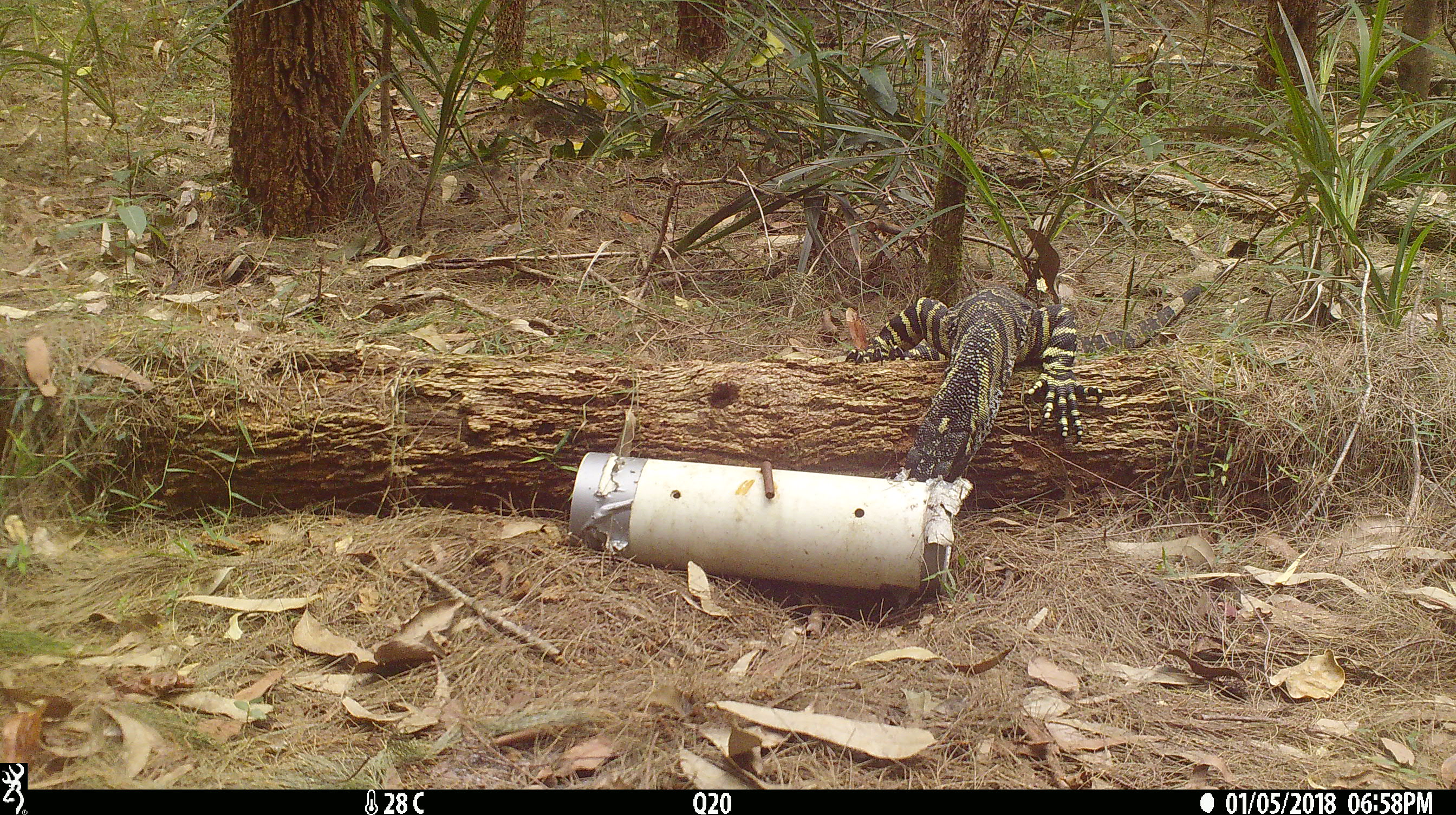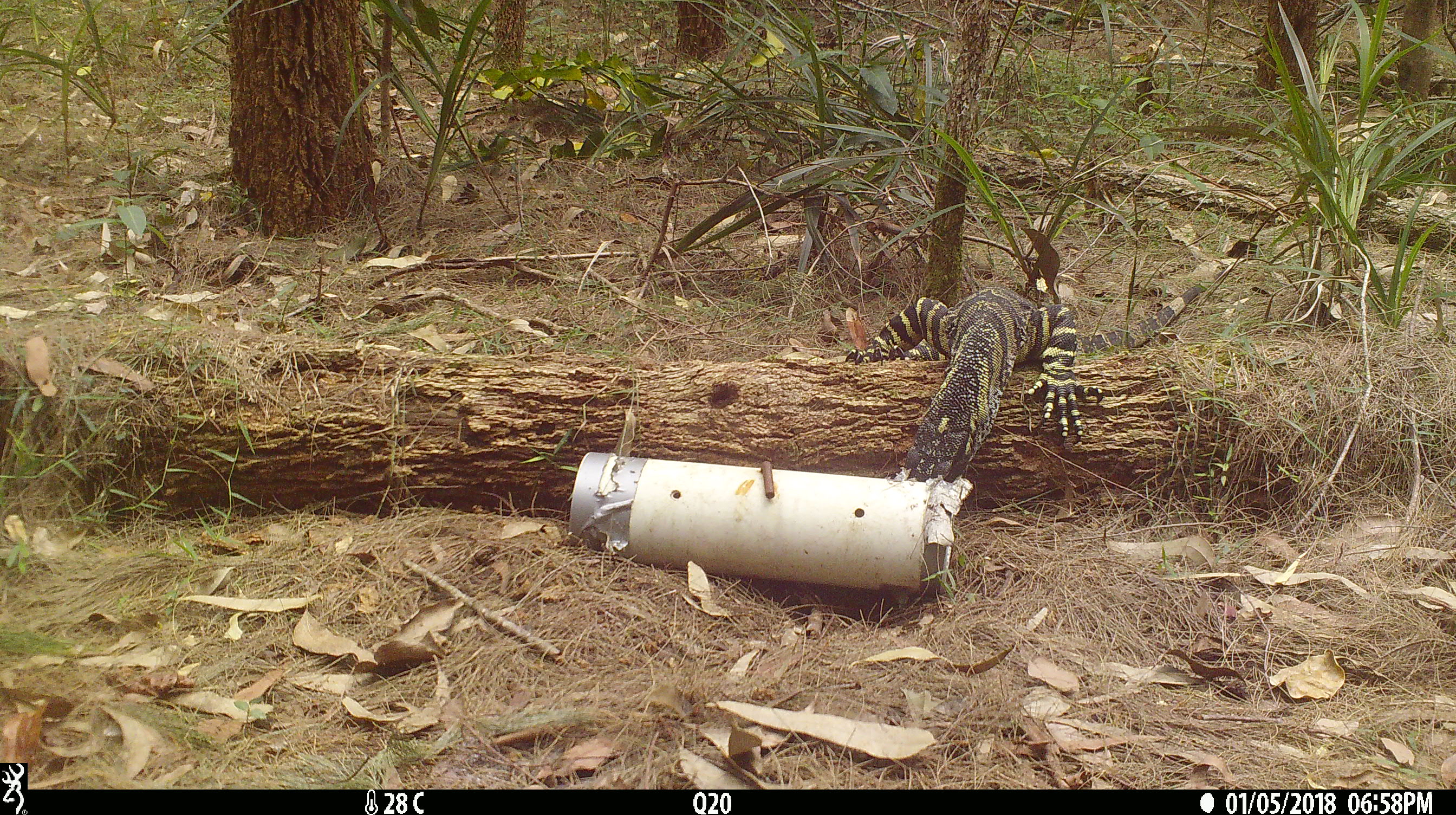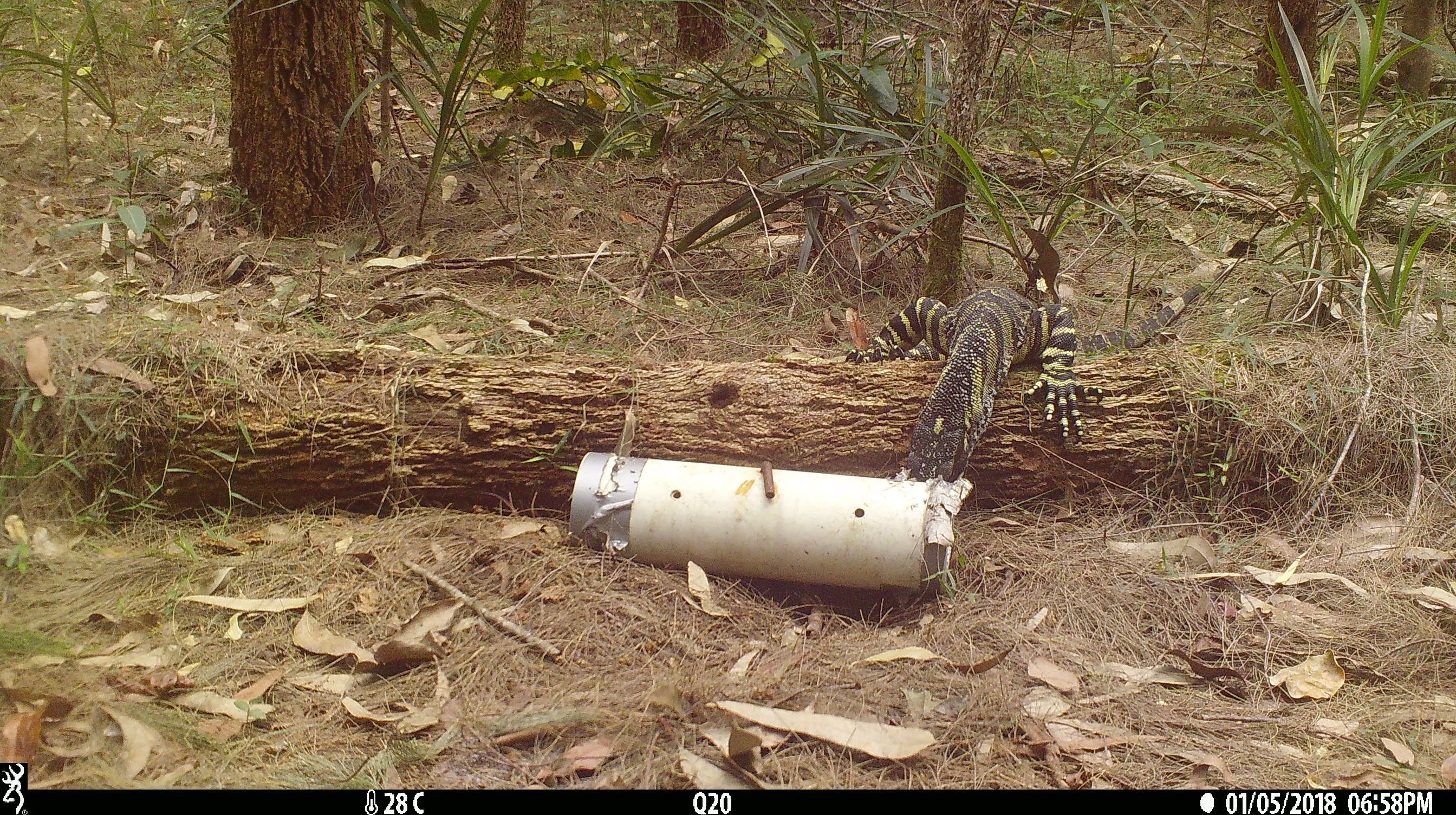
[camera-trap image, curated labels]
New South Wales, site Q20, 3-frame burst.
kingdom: Animalia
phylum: Chordata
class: Reptilia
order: Squamata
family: Varanidae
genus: Varanus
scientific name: Varanus varius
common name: lace monitor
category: goanna